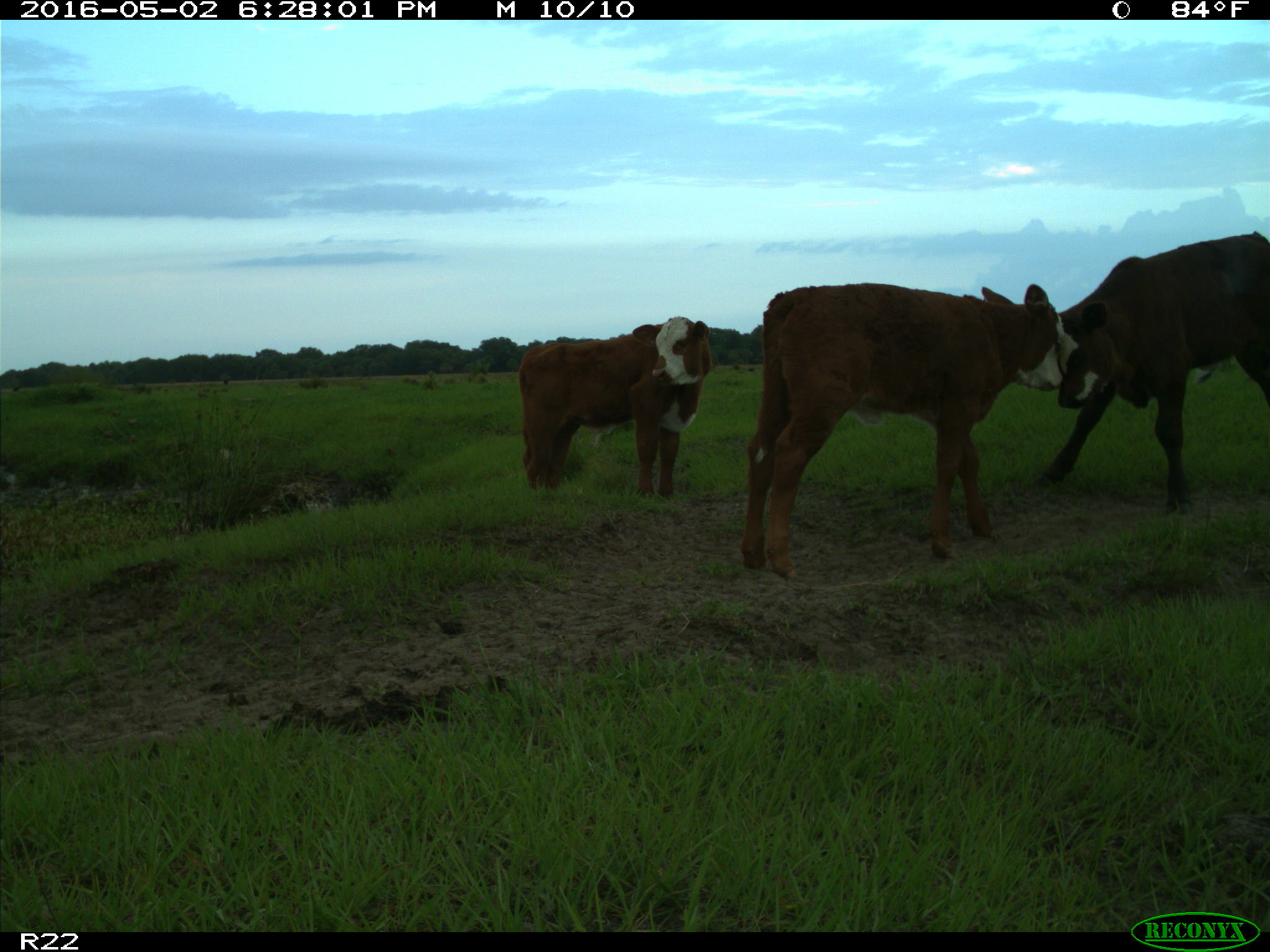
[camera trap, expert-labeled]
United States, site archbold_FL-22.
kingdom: Animalia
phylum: Chordata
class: Mammalia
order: Artiodactyla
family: Bovidae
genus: Bos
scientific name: Bos taurus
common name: domestic cow